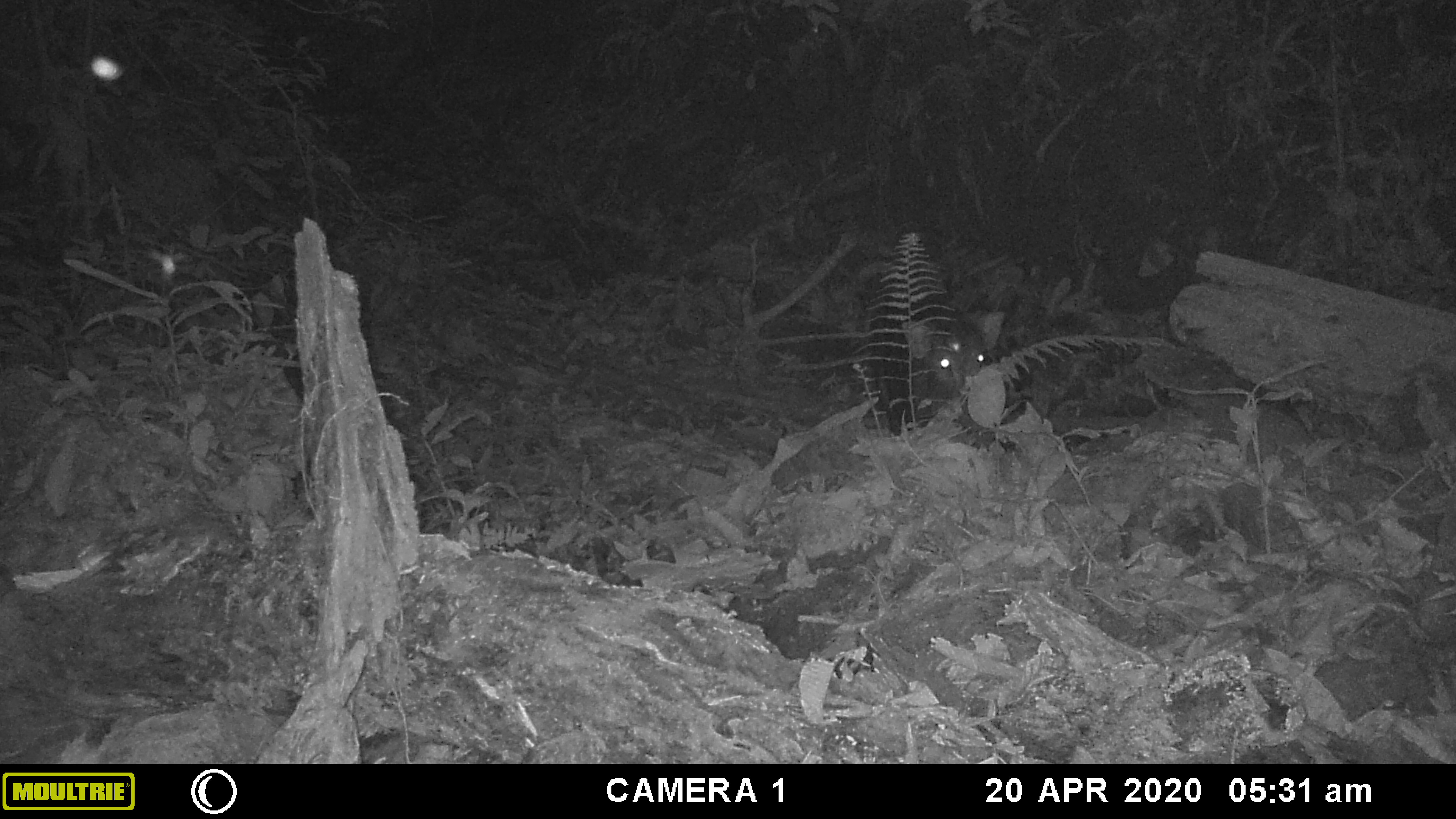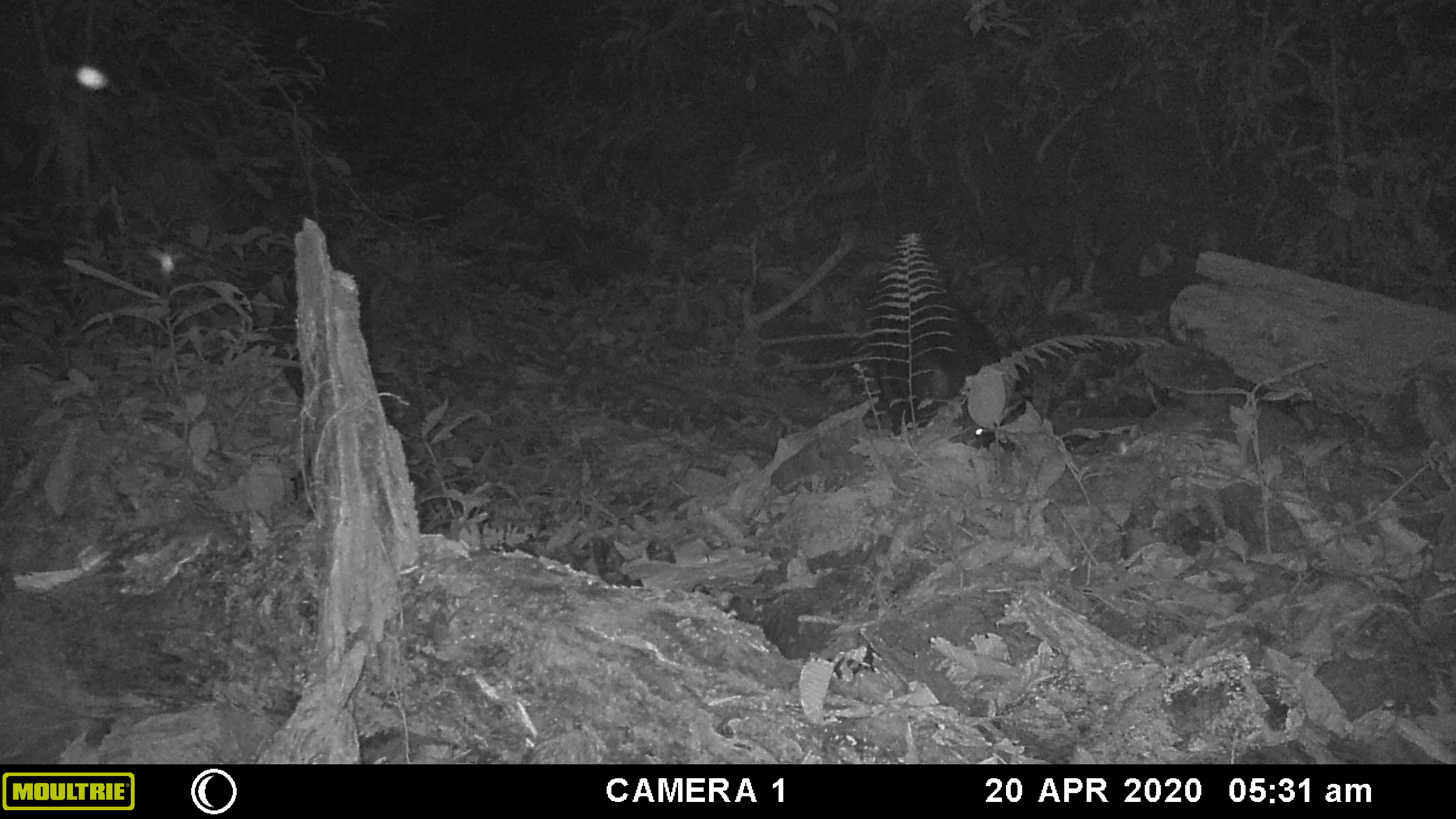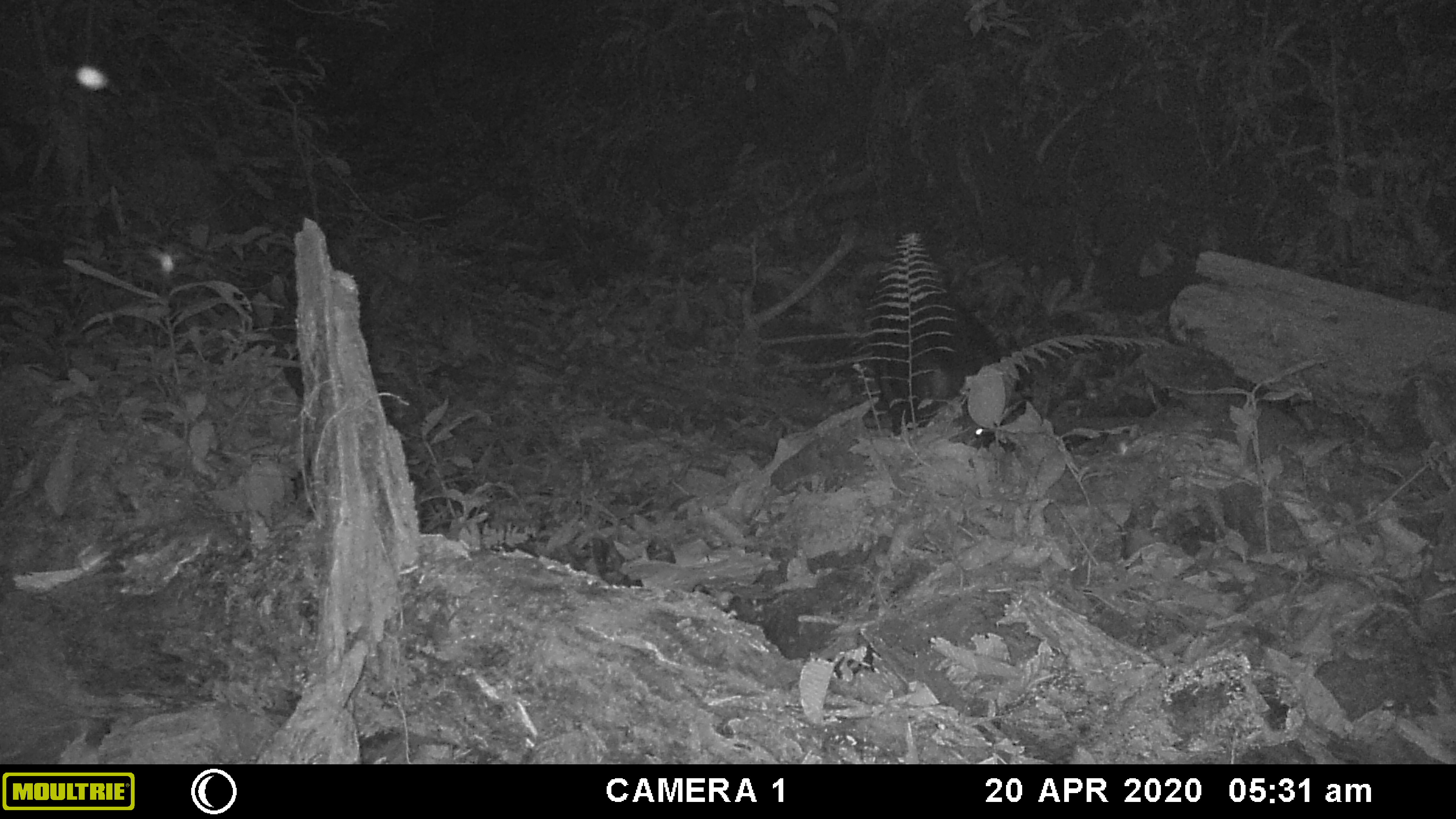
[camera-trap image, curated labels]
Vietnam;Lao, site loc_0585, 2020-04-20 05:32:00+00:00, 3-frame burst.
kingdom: Animalia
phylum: Chordata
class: Mammalia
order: Artiodactyla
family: Suidae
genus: Sus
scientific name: Sus scrofa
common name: eurasian wild pig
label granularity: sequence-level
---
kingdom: Animalia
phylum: Arthropoda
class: Insecta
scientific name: Insecta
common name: insect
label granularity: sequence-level